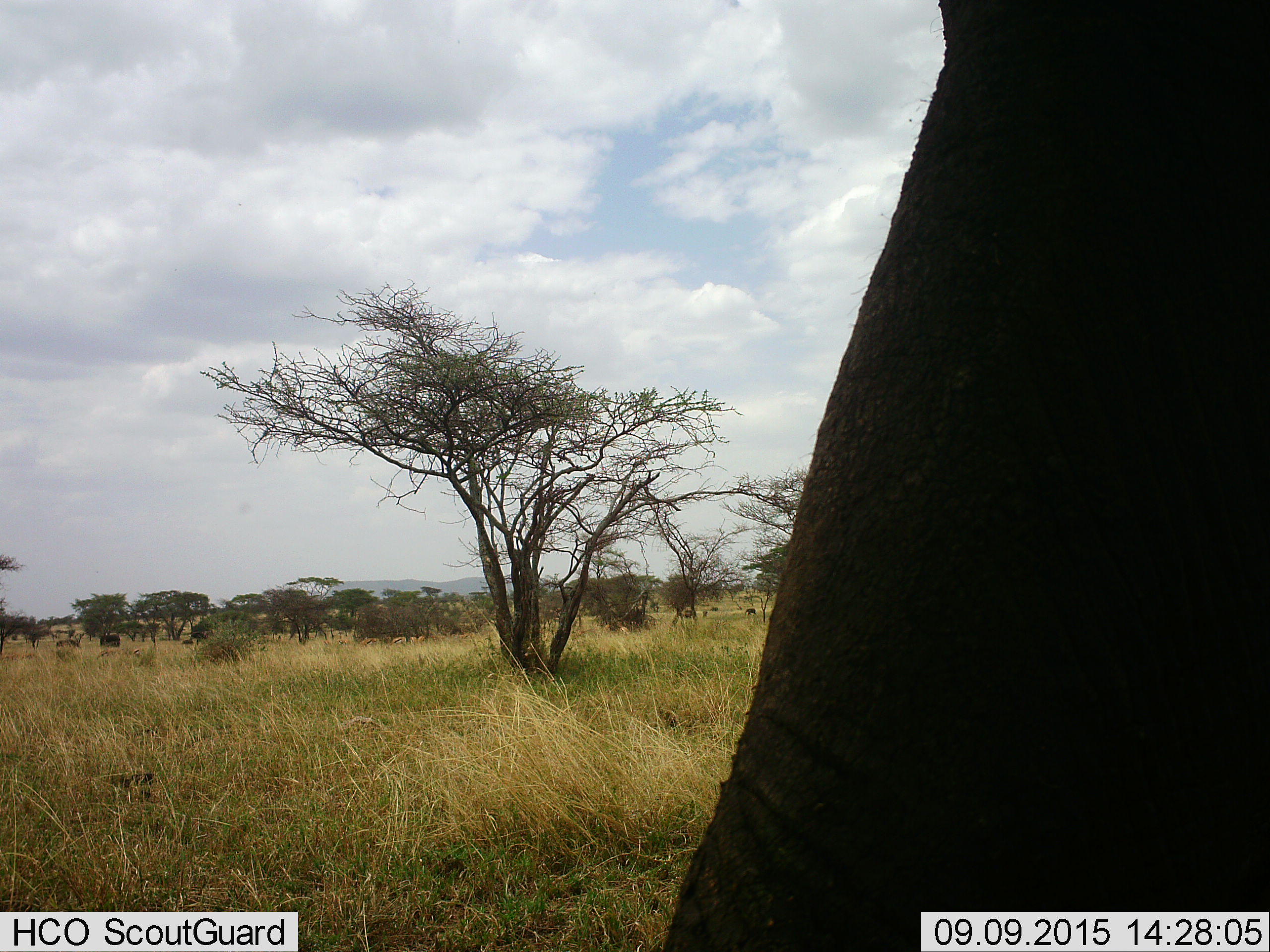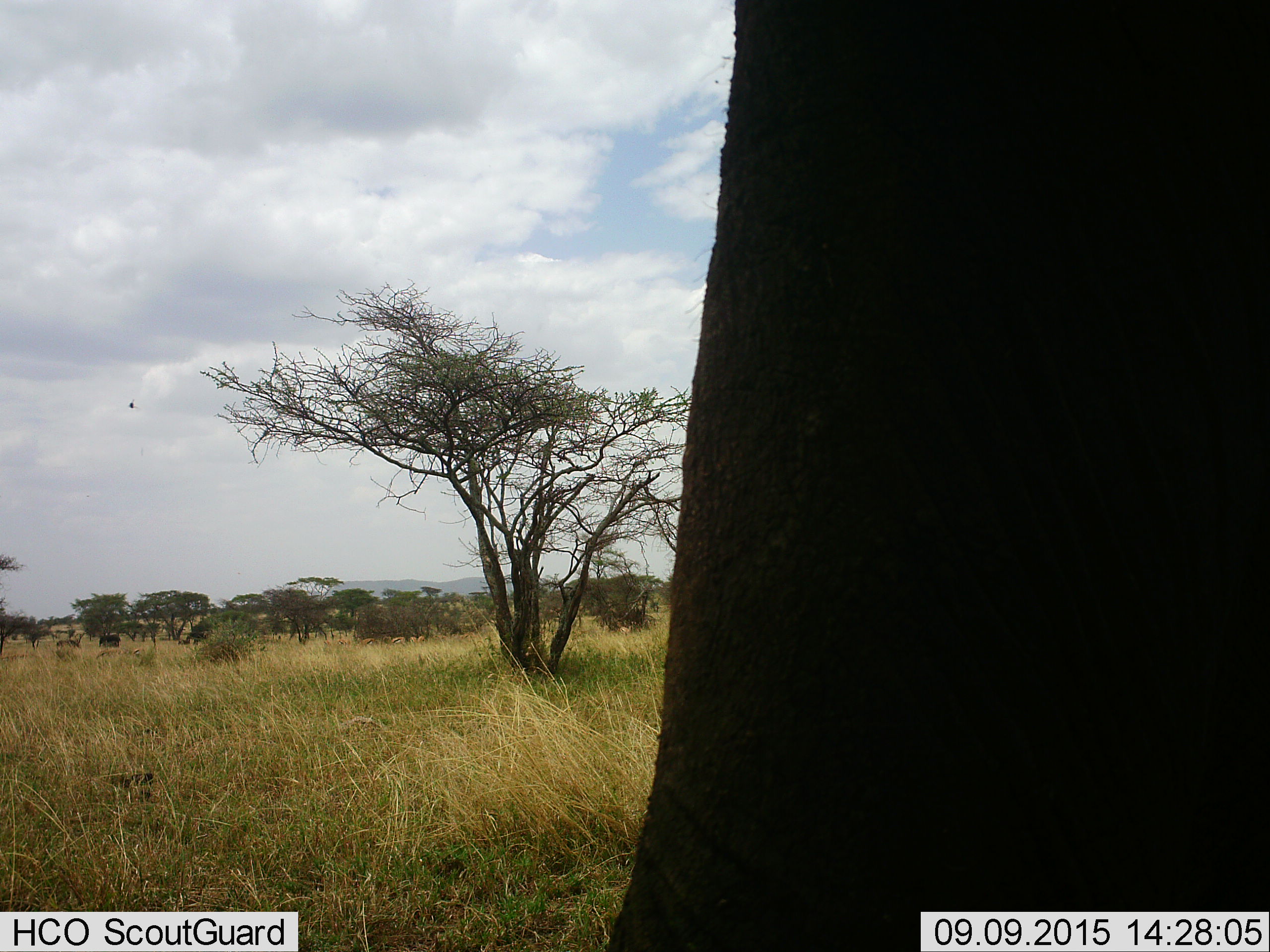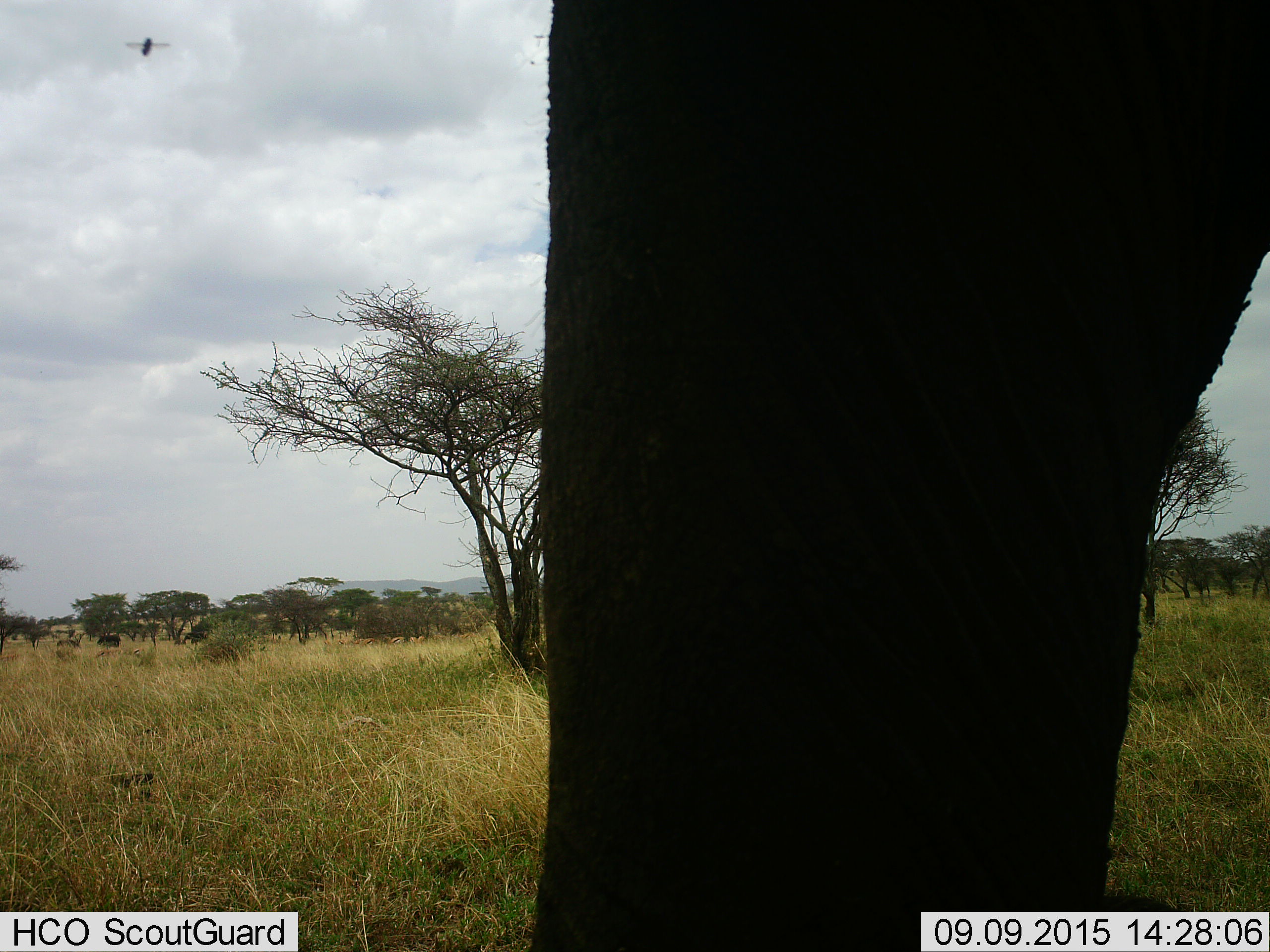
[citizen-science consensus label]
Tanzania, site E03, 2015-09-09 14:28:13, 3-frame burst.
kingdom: Animalia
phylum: Chordata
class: Mammalia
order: Proboscidea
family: Elephantidae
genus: Loxodonta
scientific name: Loxodonta africana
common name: african bush elephant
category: elephant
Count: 1.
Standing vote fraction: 56%.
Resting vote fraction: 0%.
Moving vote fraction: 69%.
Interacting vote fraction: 0%.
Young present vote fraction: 12%.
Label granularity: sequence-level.